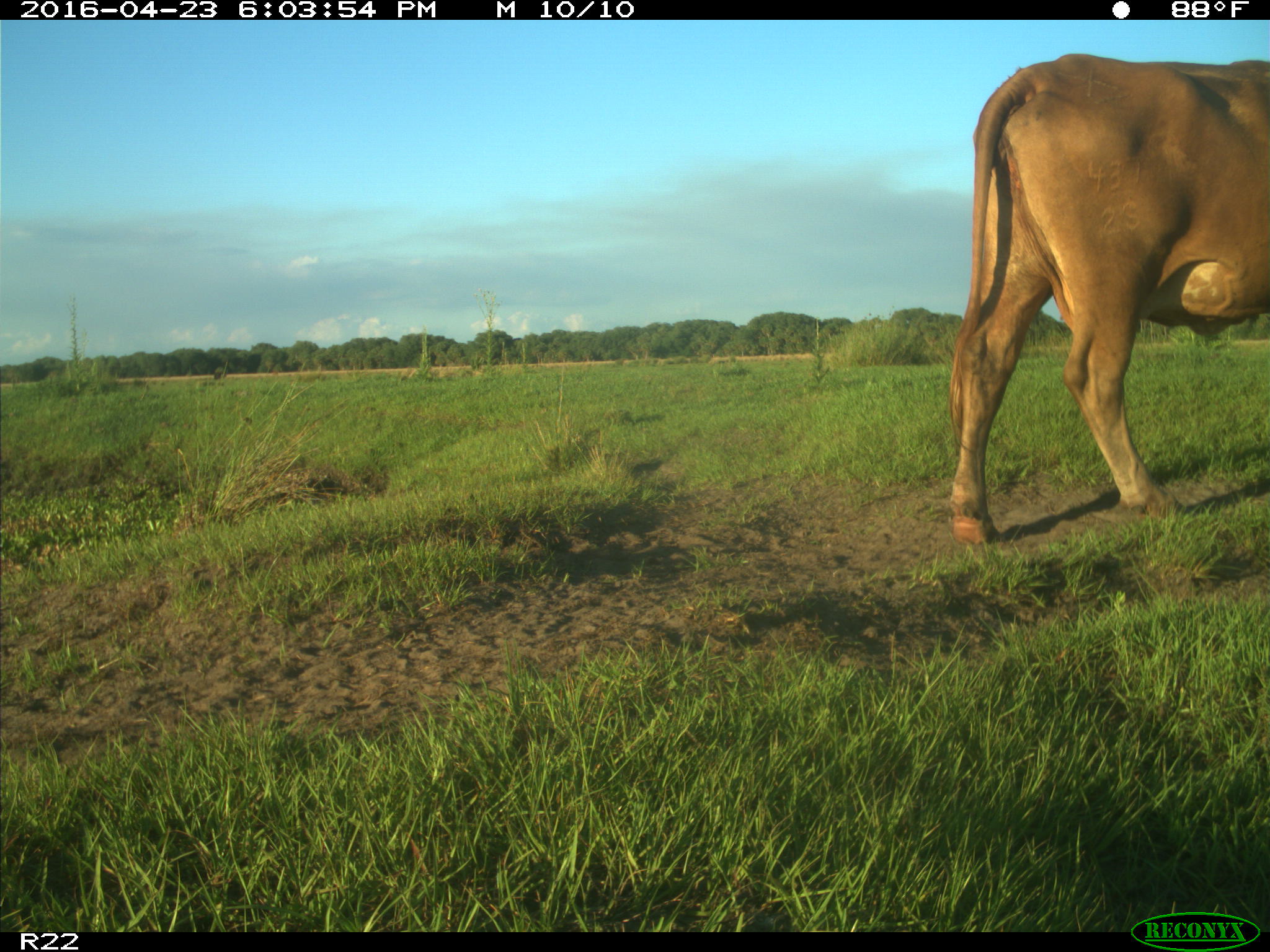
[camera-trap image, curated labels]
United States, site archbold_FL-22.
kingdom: Animalia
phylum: Chordata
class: Mammalia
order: Artiodactyla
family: Bovidae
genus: Bos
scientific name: Bos taurus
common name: domestic cow